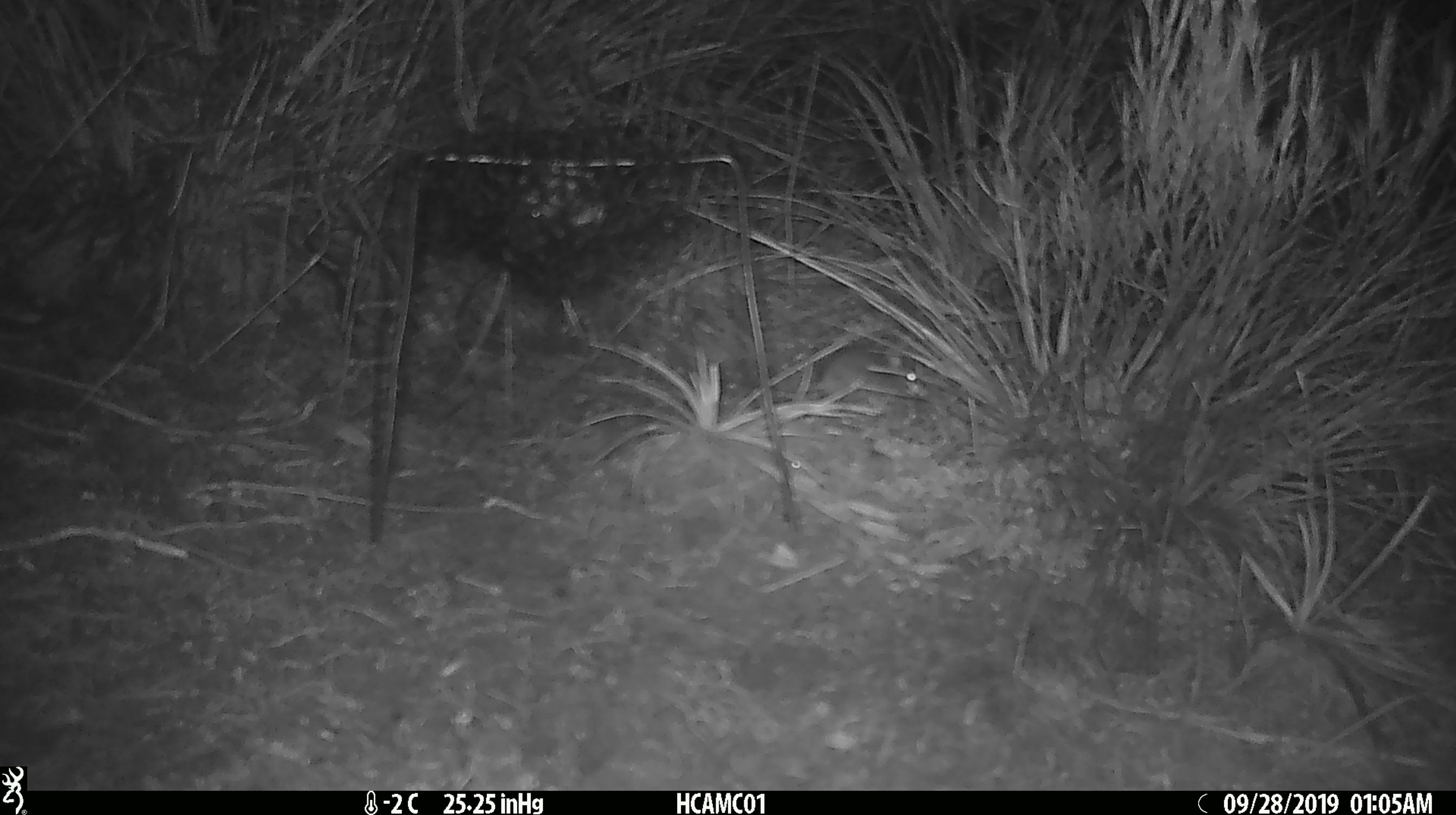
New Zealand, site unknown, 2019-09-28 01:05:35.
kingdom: Animalia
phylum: Chordata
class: Mammalia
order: Rodentia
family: Muridae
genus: Mus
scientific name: Mus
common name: mouse